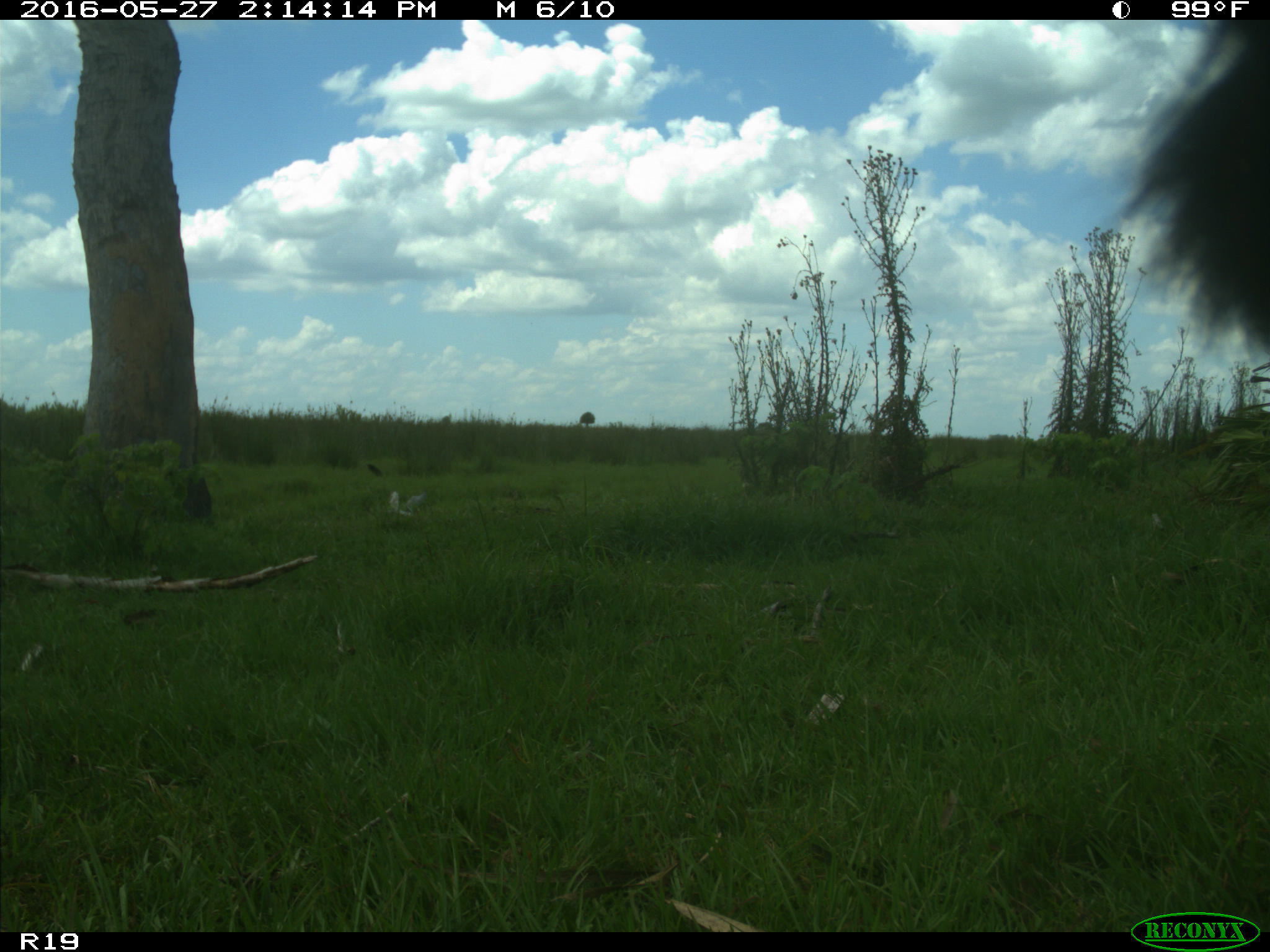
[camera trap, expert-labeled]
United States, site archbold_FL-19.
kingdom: Animalia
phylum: Chordata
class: Mammalia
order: Artiodactyla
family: Bovidae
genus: Bos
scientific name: Bos taurus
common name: domestic cow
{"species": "Bos taurus (domestic cow)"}